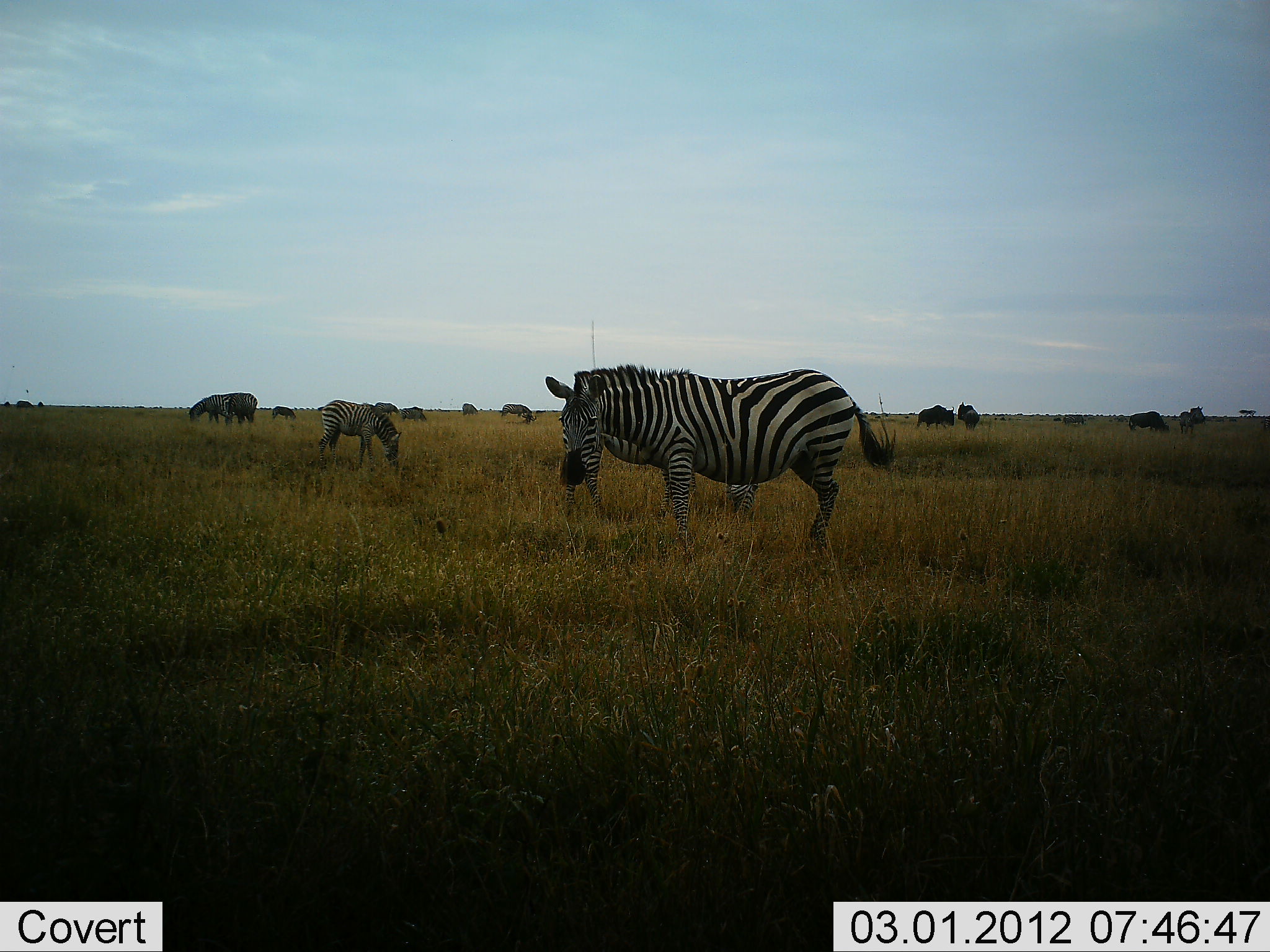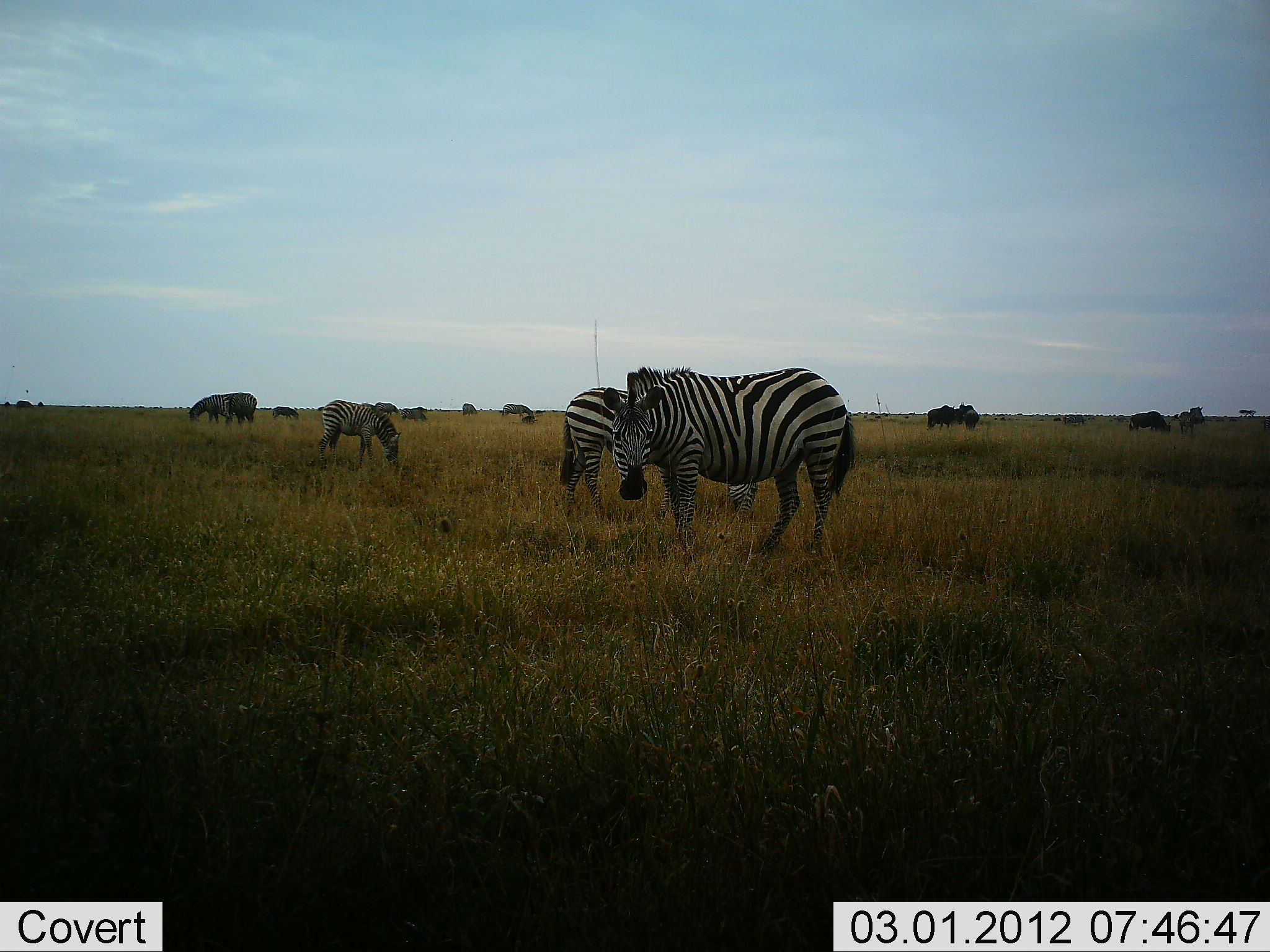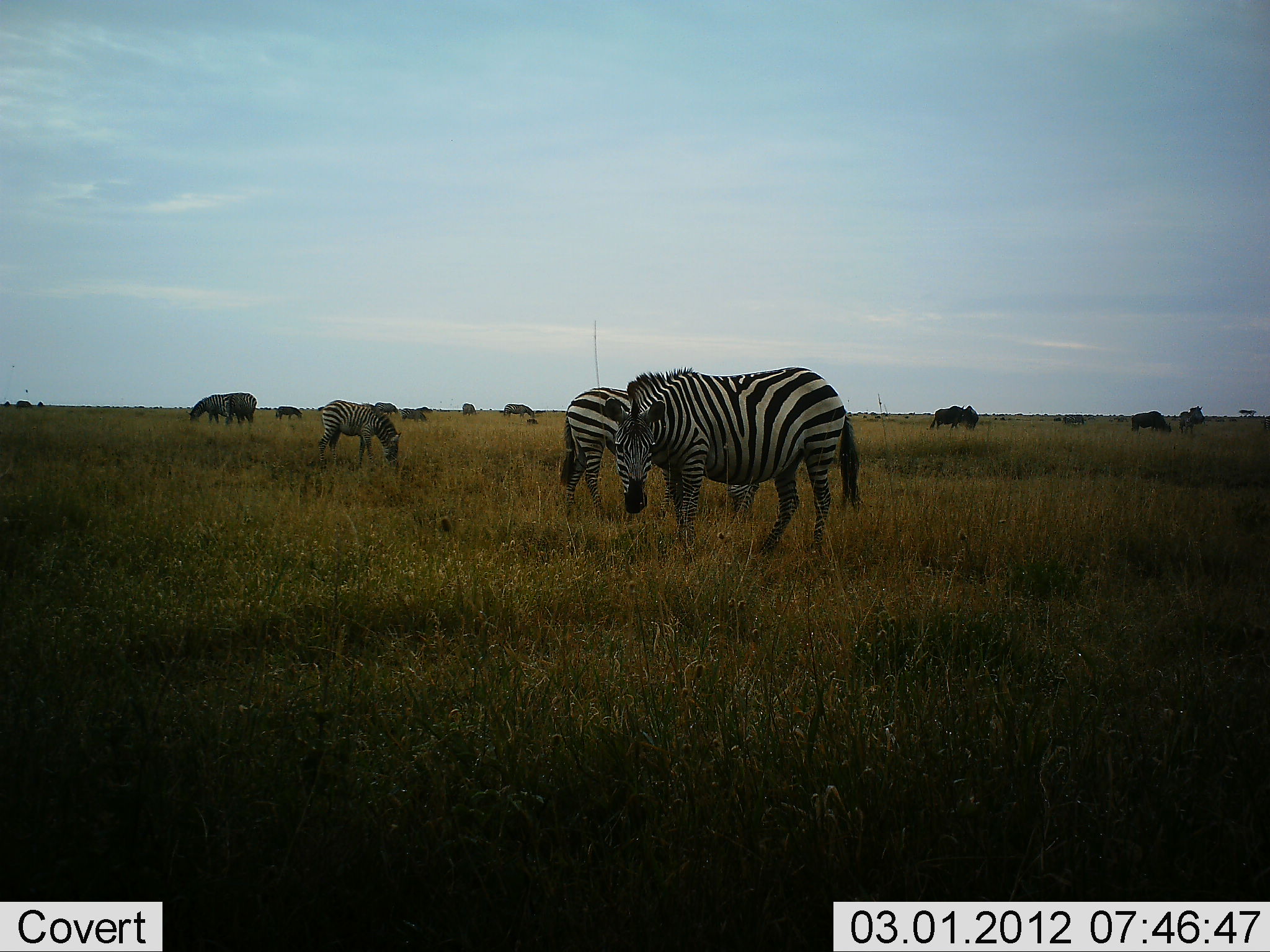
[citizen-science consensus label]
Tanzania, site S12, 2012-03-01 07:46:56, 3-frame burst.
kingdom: Animalia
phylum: Chordata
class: Mammalia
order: Artiodactyla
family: Bovidae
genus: Connochaetes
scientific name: Connochaetes taurinus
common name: blue wildebeest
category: wildebeest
Wildebeest (blue wildebeest) (Connochaetes taurinus), count 8. Behavior (volunteer vote fractions): standing 46%, resting 0%, moving 15%, interacting 8%. Young present (vote fraction): 0%. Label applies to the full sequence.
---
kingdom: Animalia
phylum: Chordata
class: Mammalia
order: Perissodactyla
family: Equidae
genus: Equus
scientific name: Equus quagga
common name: plains zebra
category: zebra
Zebra (plains zebra) (Equus quagga), count 4. Behavior (volunteer vote fractions): standing 63%, resting 5%, moving 0%, interacting 0%. Young present (vote fraction): 5%. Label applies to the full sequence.